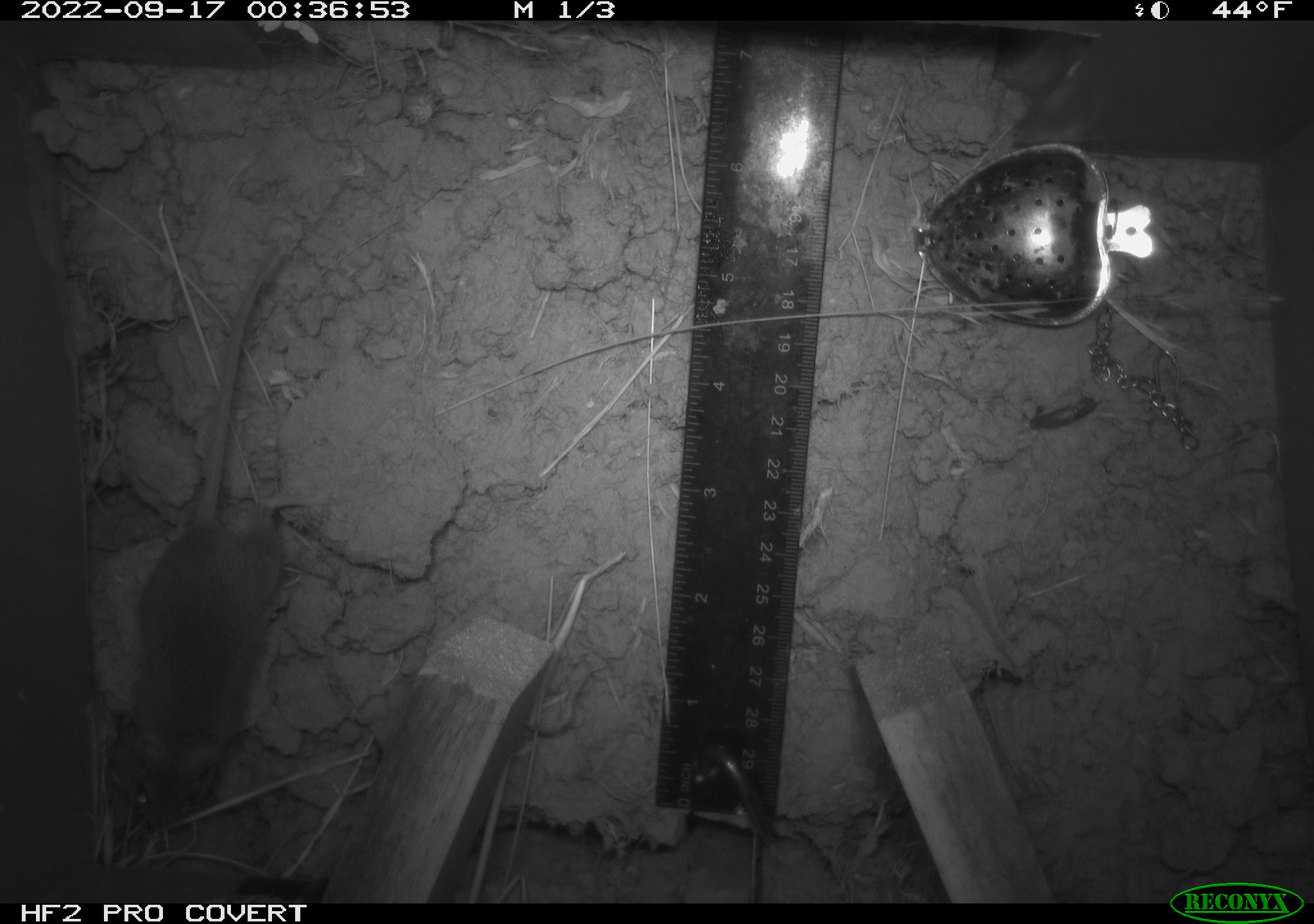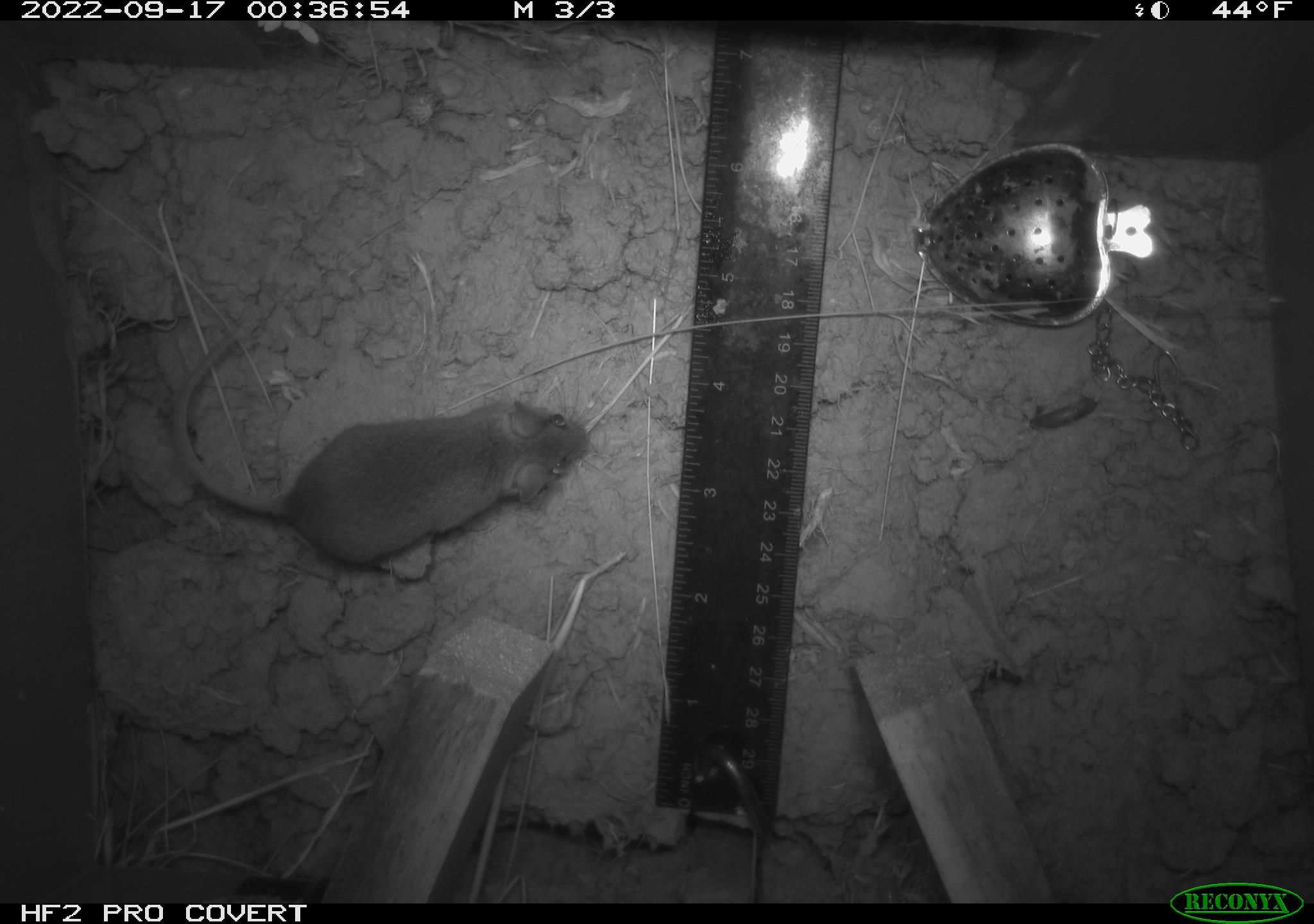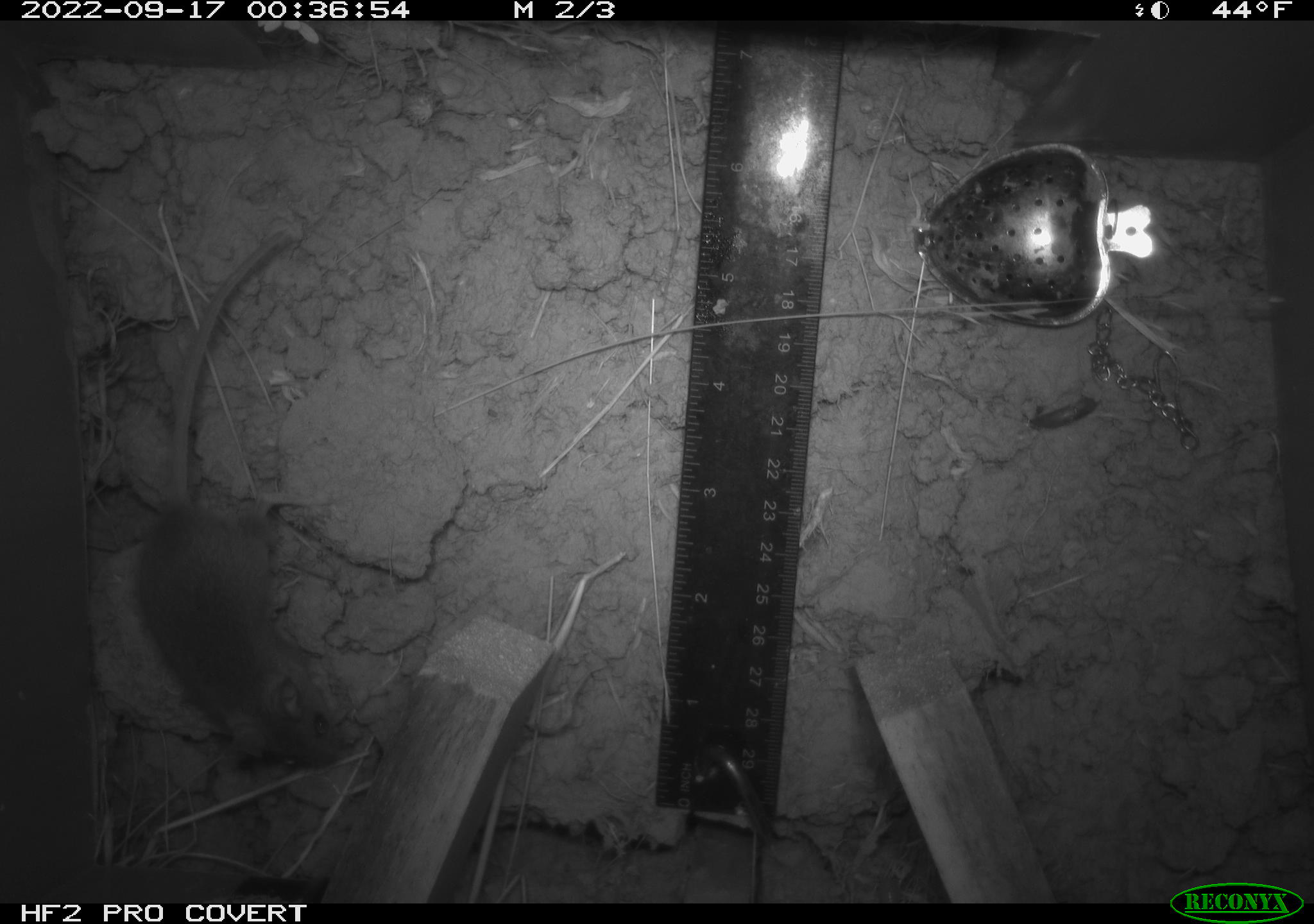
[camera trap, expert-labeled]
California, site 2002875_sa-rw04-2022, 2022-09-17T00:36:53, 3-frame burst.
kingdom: Animalia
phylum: Chordata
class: Mammalia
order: Rodentia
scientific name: Rodentia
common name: mouse species